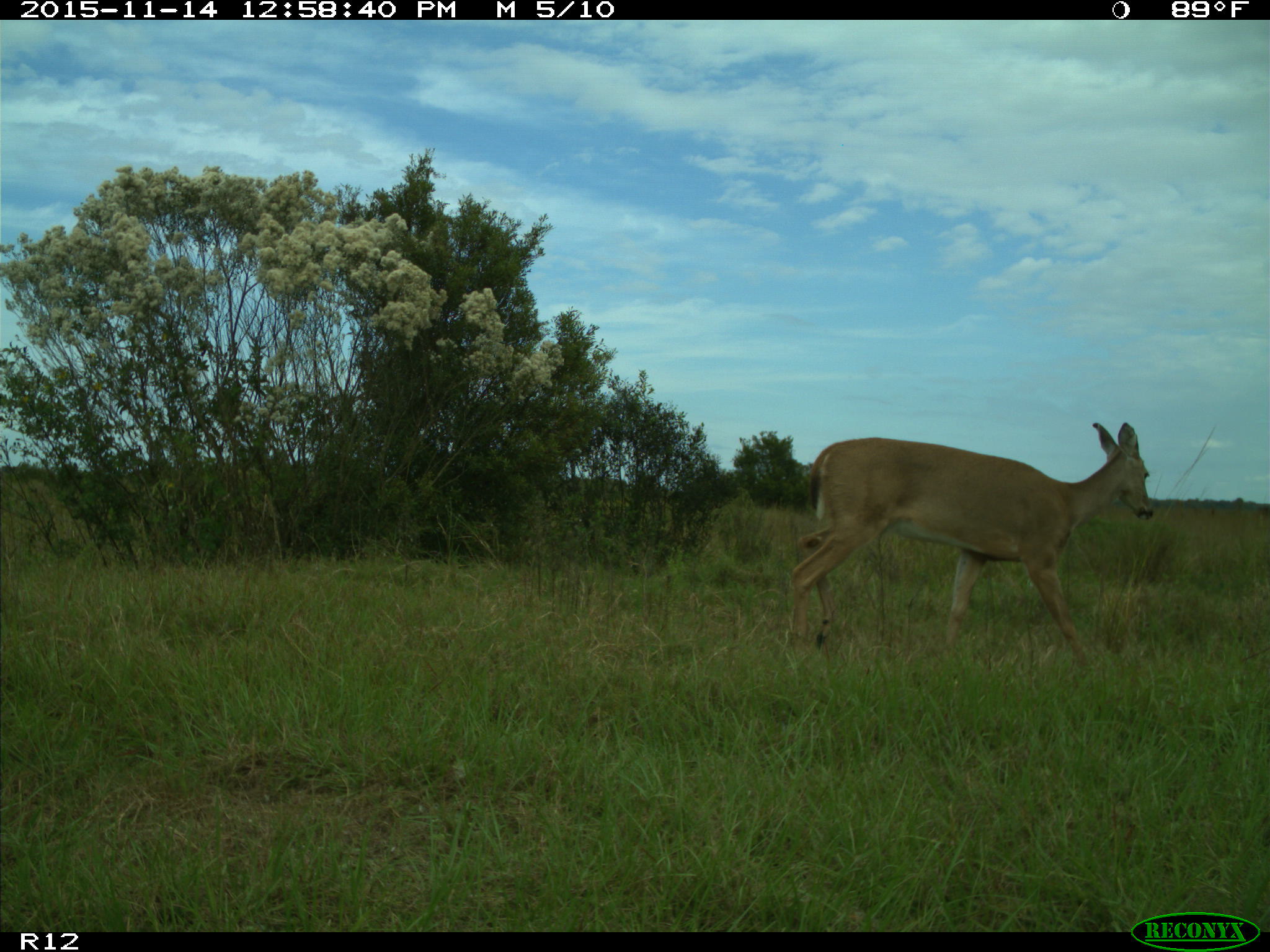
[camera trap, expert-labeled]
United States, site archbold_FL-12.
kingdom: Animalia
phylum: Chordata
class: Mammalia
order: Artiodactyla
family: Cervidae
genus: Odocoileus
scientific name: Odocoileus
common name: deer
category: unidentified deer